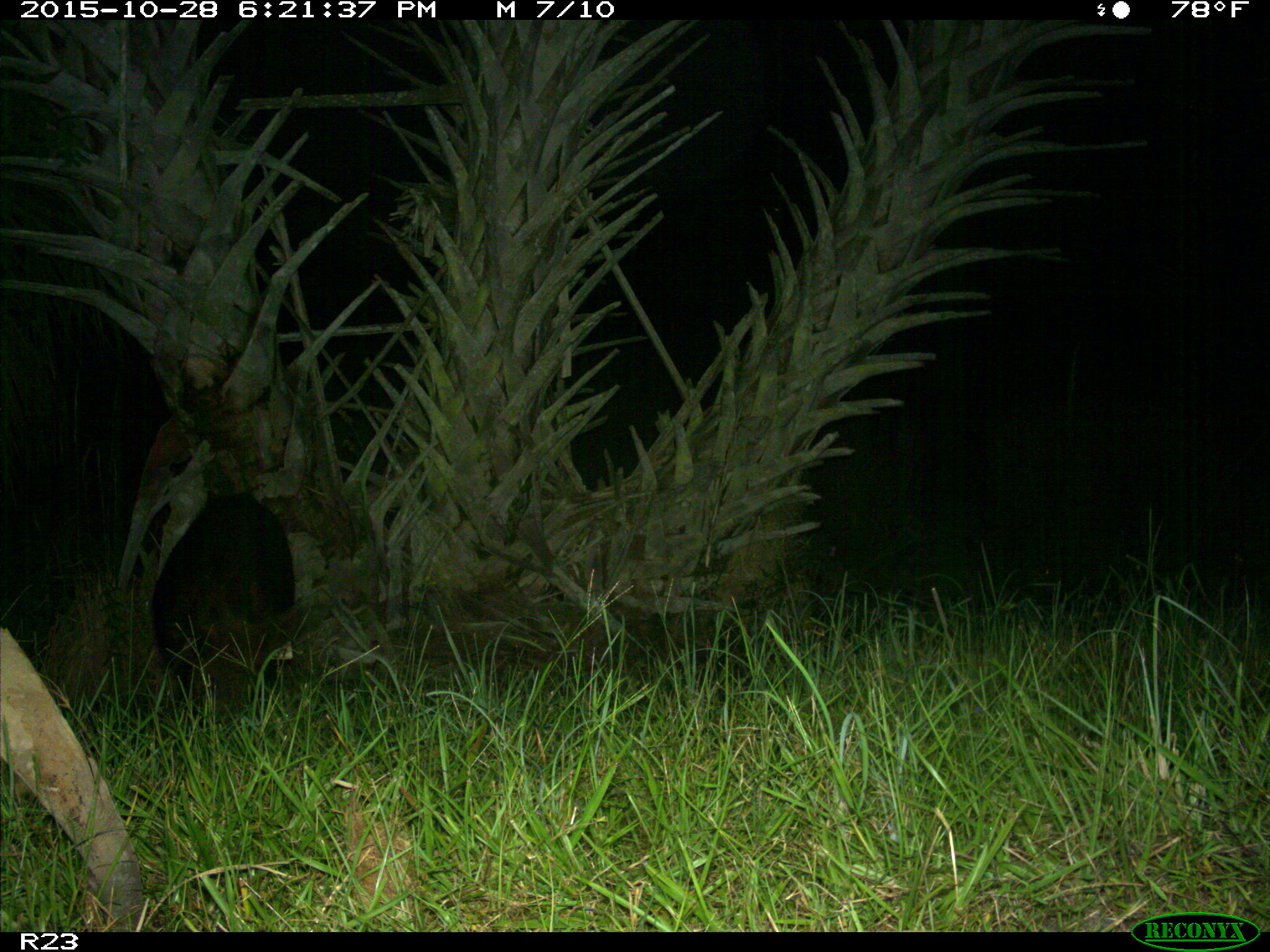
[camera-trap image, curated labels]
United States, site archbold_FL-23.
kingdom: Animalia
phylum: Chordata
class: Mammalia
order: Artiodactyla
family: Suidae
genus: Sus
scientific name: Sus scrofa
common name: wild boar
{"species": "Sus scrofa (wild boar)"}